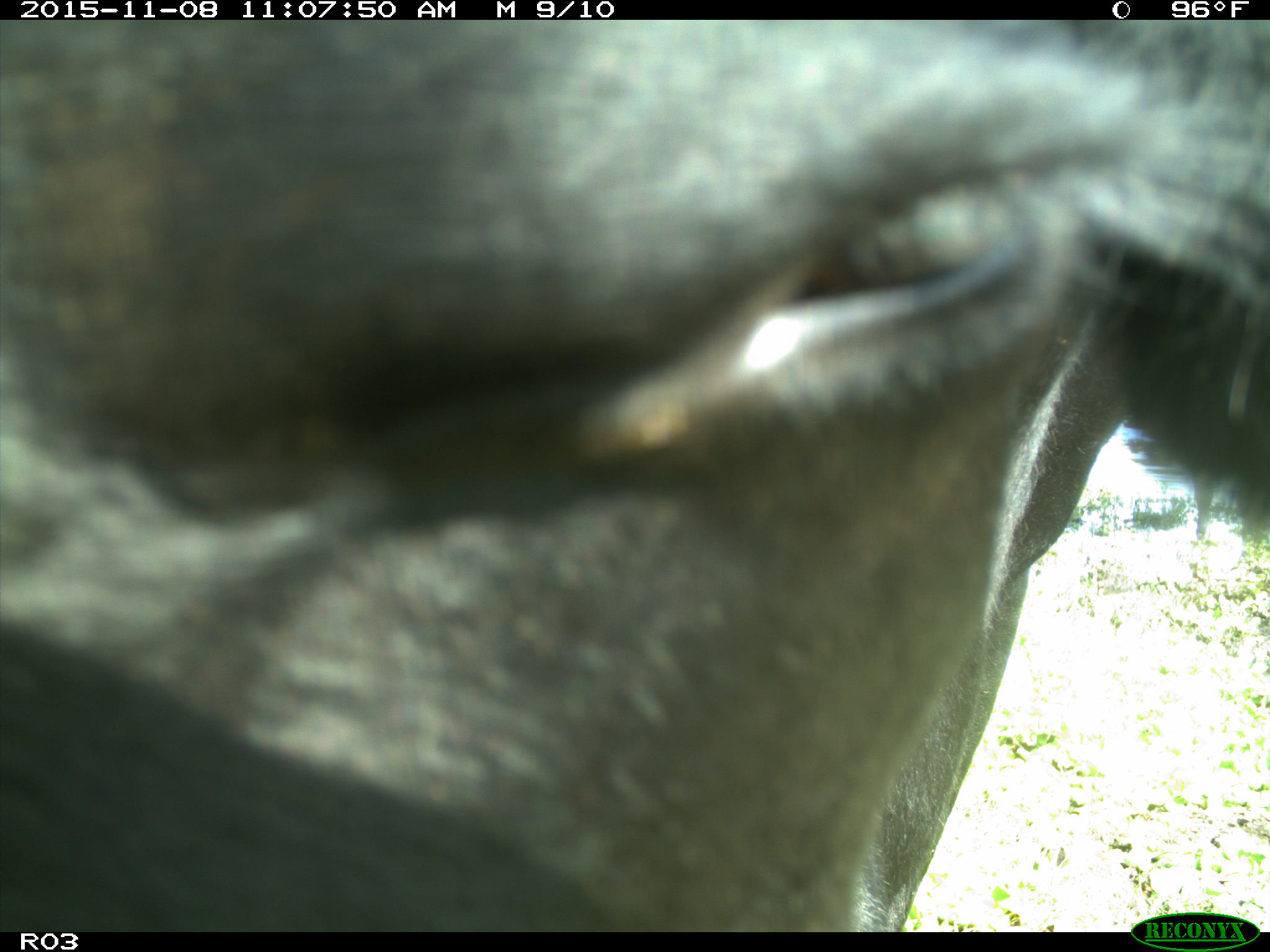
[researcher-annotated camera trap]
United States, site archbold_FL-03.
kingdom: Animalia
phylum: Chordata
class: Mammalia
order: Artiodactyla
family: Bovidae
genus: Bos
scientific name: Bos taurus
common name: domestic cow